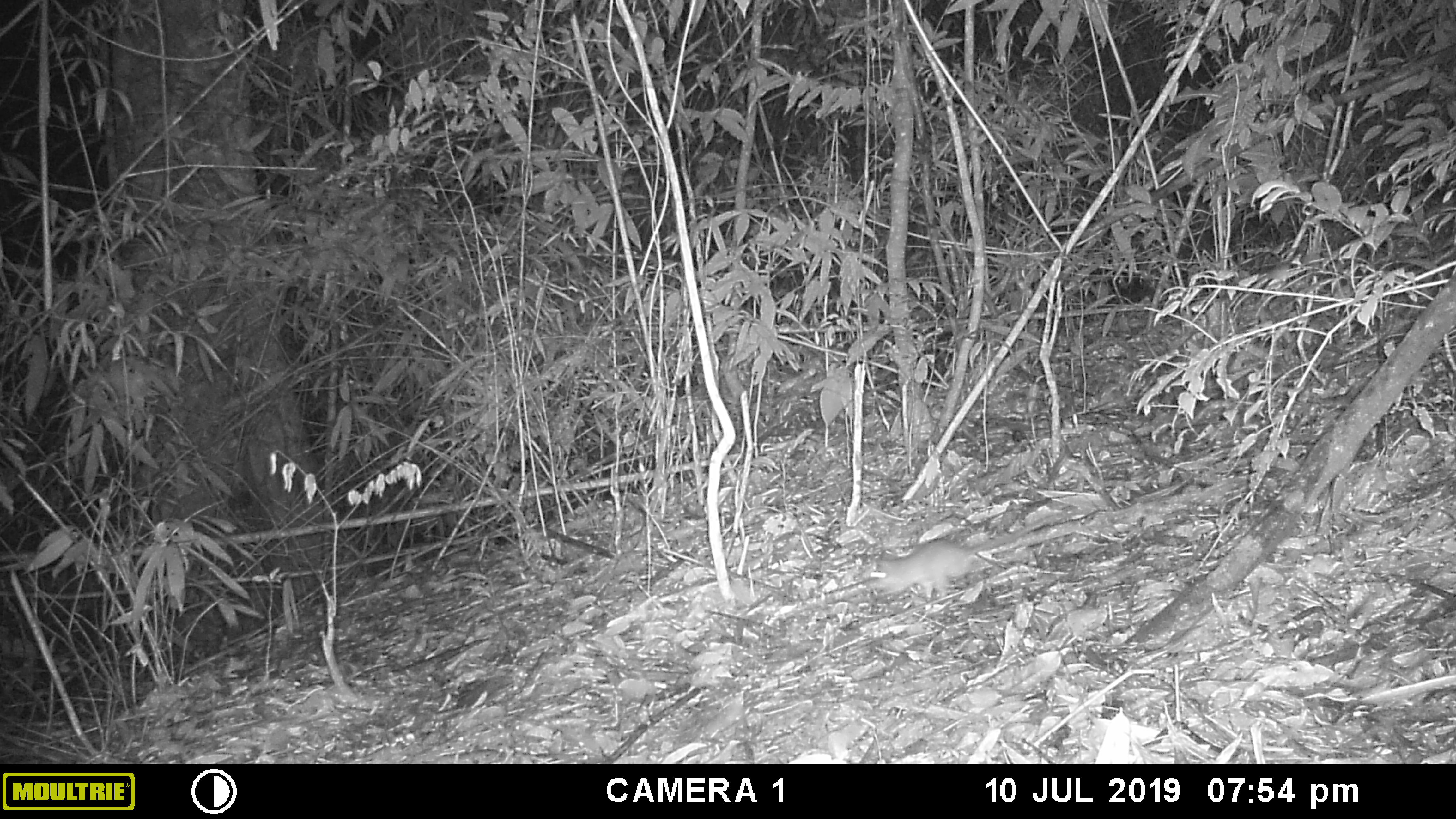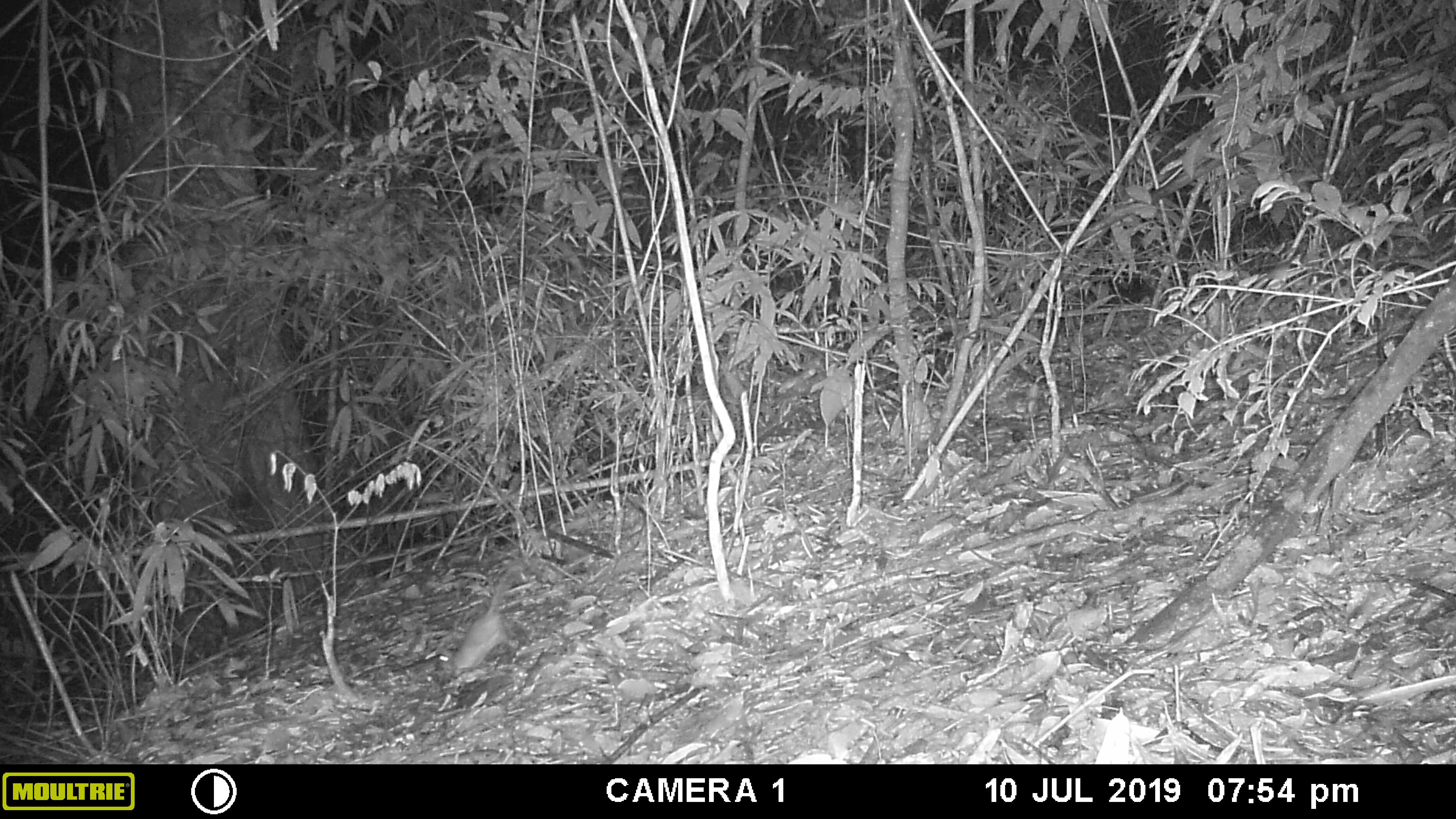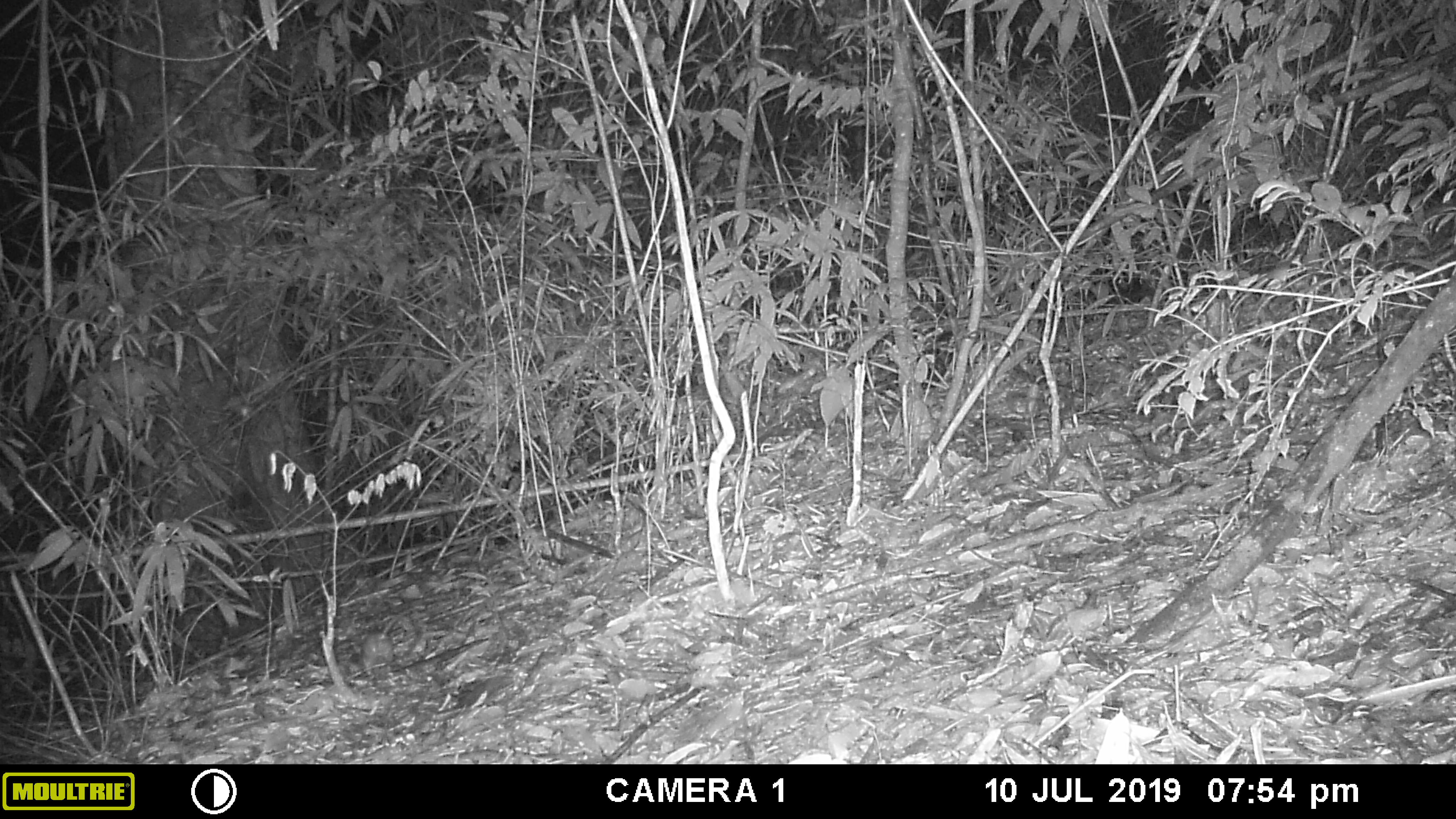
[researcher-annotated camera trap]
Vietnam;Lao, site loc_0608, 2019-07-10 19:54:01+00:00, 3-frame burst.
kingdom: Animalia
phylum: Chordata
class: Mammalia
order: Rodentia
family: Muridae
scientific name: Muridae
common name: old-world mice and rats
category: unidentified murid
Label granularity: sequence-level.